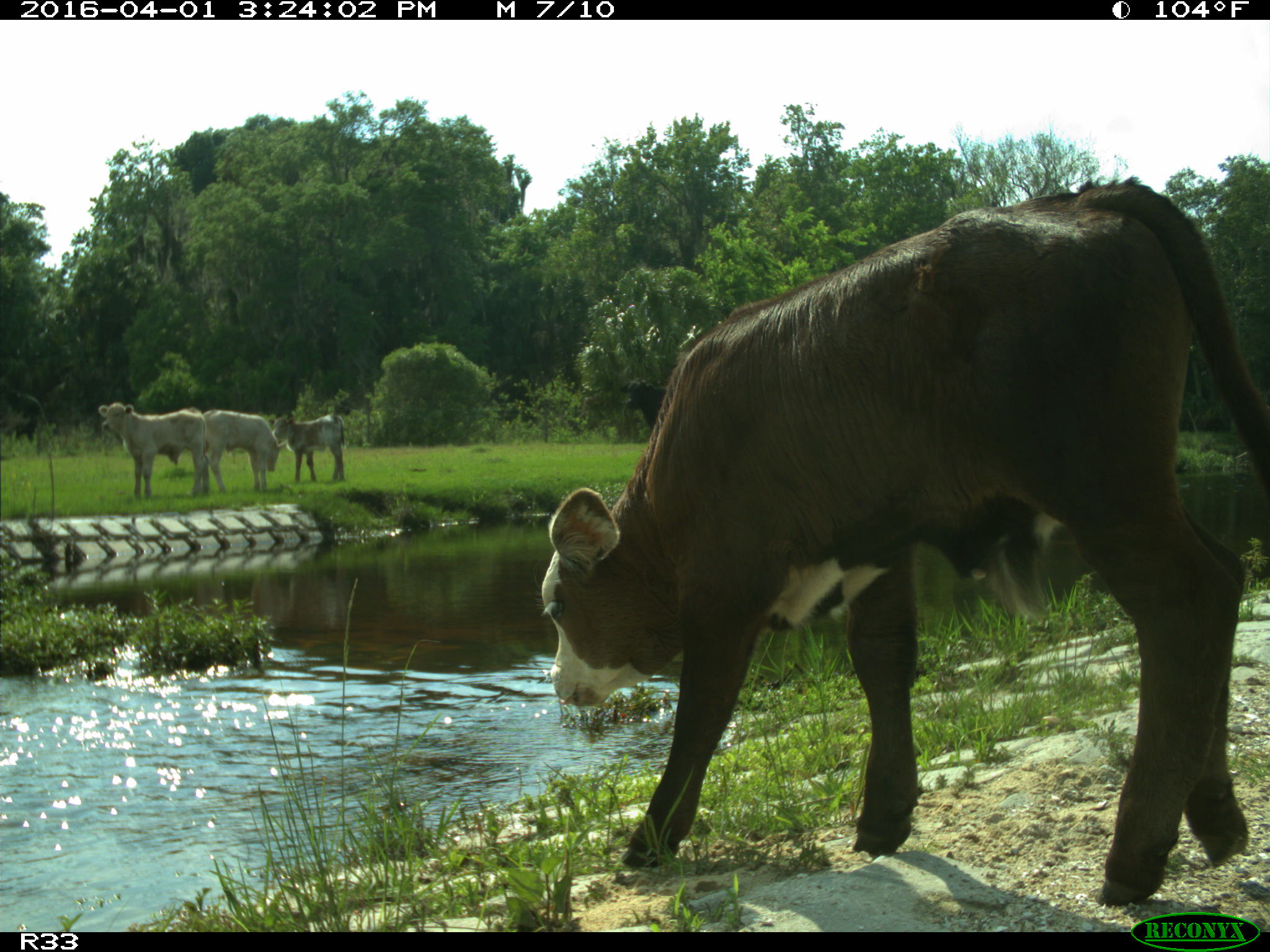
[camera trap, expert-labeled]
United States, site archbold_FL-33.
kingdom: Animalia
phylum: Chordata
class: Mammalia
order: Artiodactyla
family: Bovidae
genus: Bos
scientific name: Bos taurus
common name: domestic cow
Bos taurus (domestic cow).